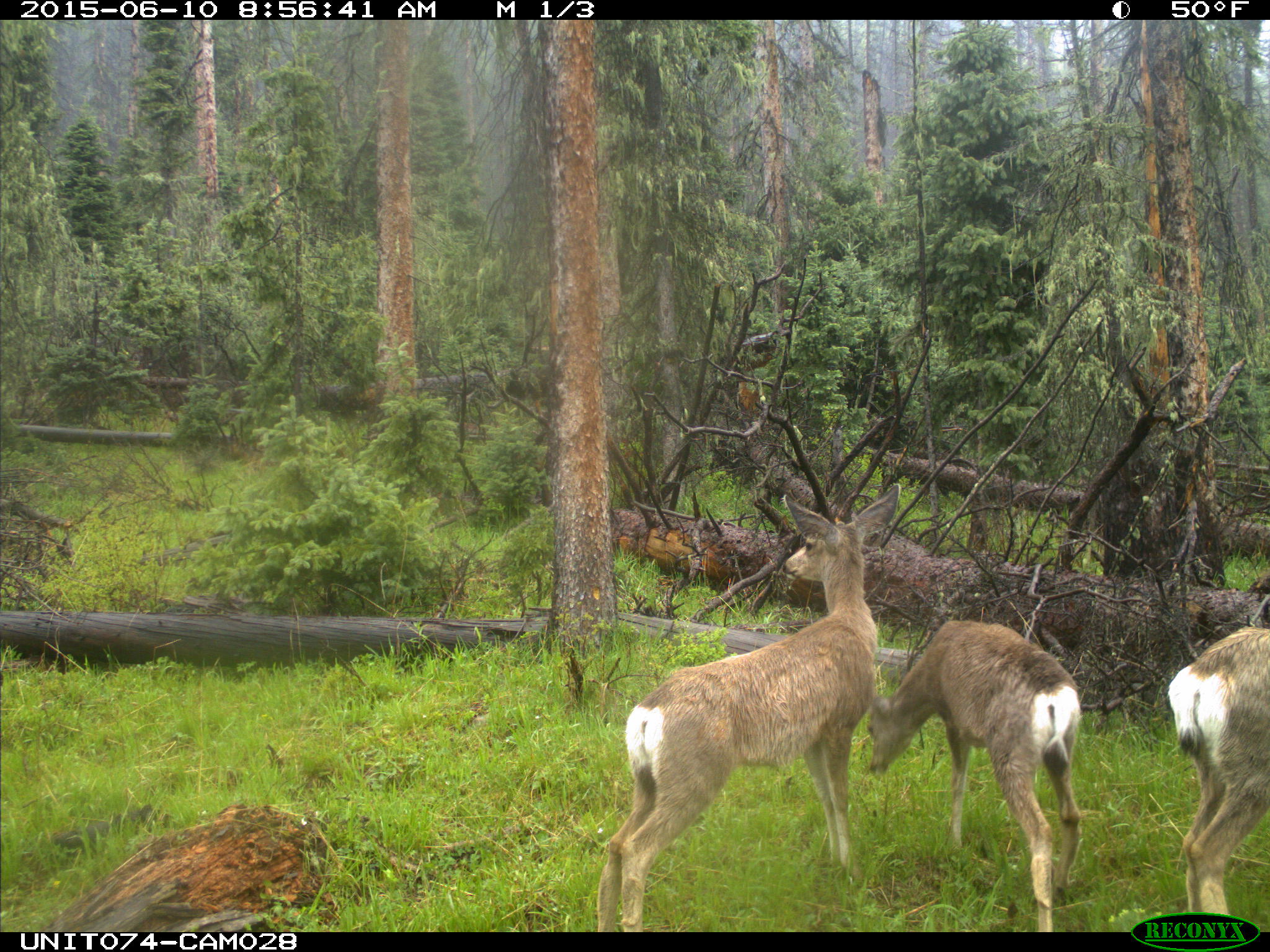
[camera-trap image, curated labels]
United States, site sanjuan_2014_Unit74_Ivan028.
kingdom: Animalia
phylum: Chordata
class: Mammalia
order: Artiodactyla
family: Cervidae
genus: Odocoileus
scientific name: Odocoileus hemionus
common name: mule deer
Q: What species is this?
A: Odocoileus hemionus (mule deer).